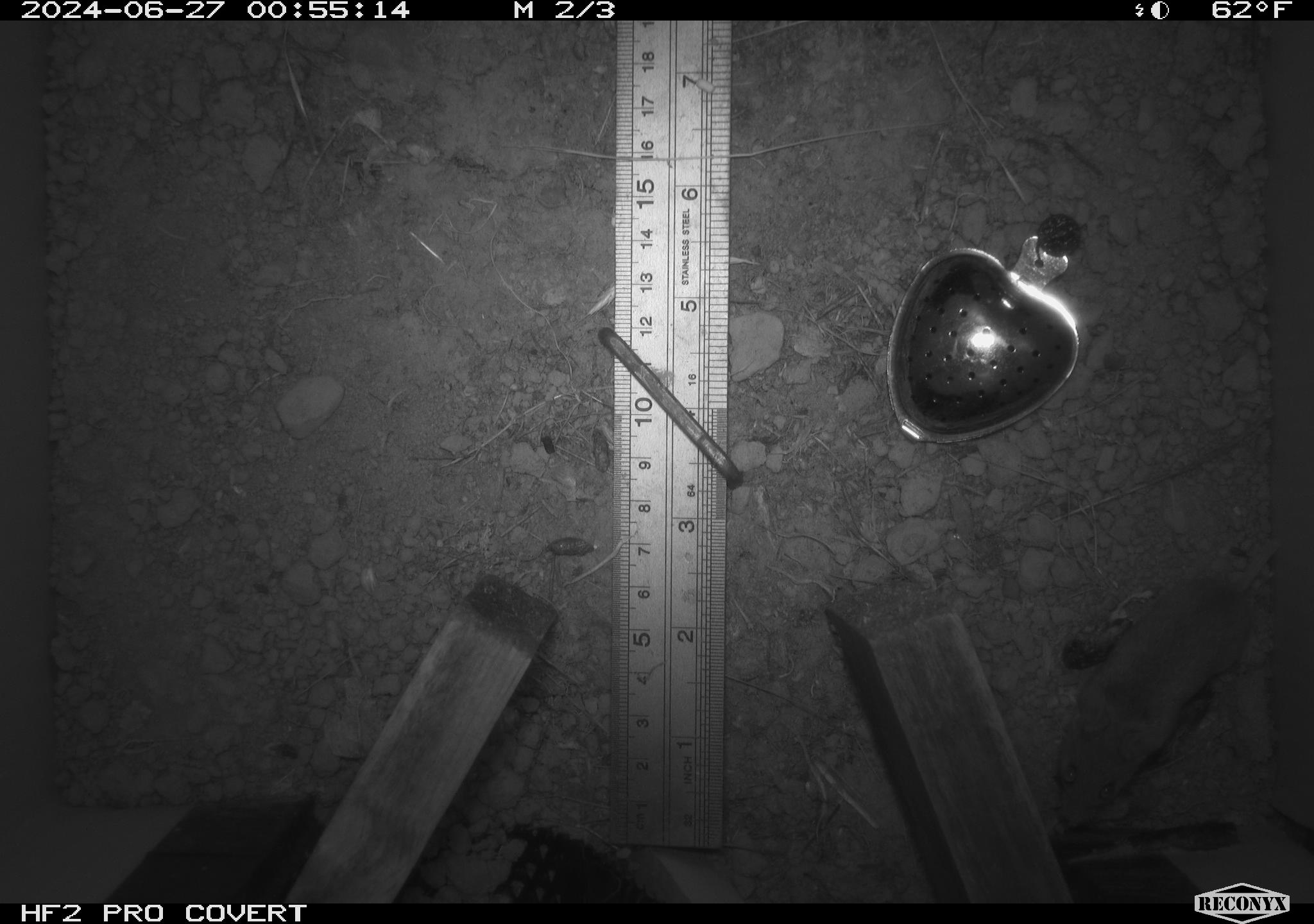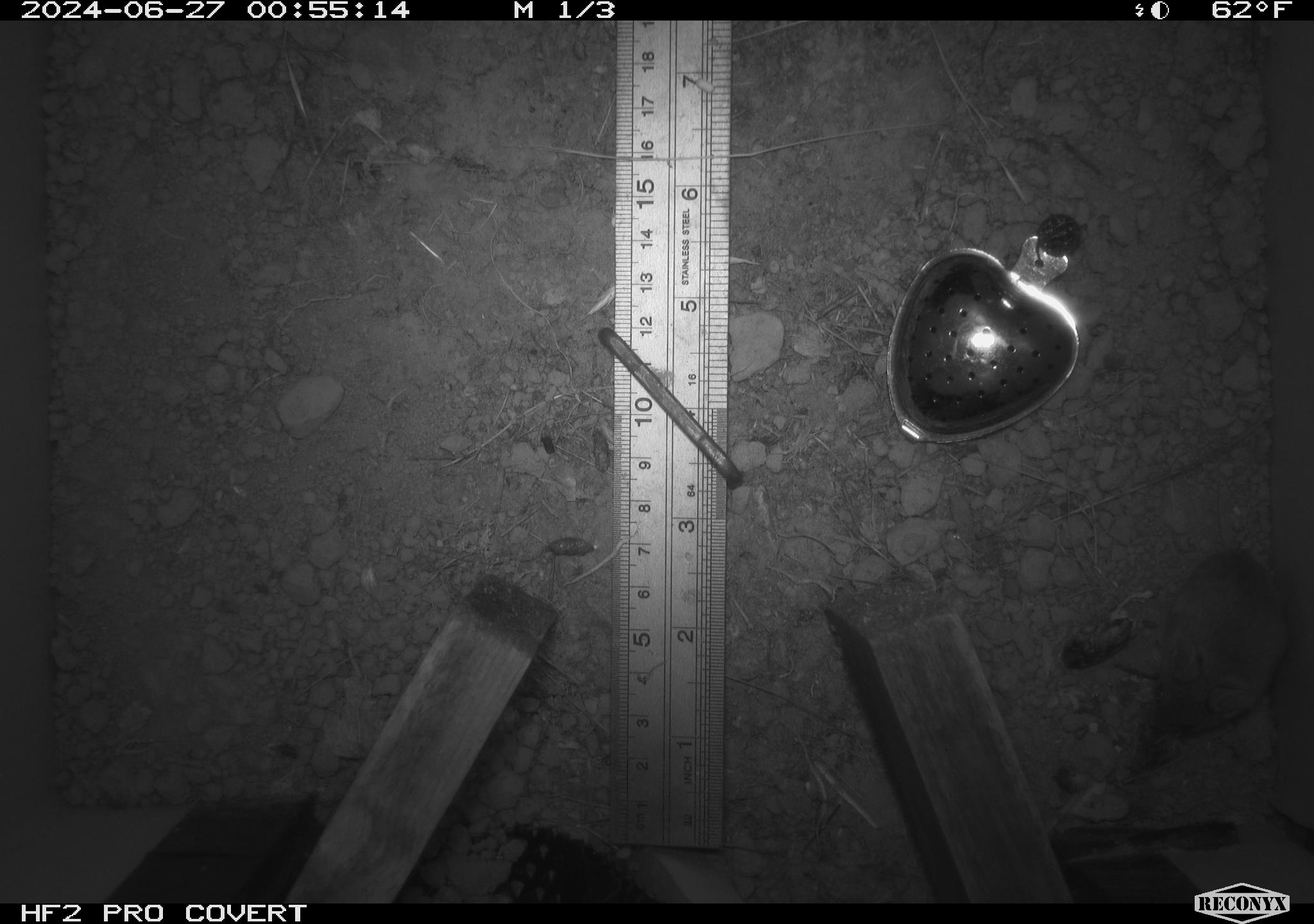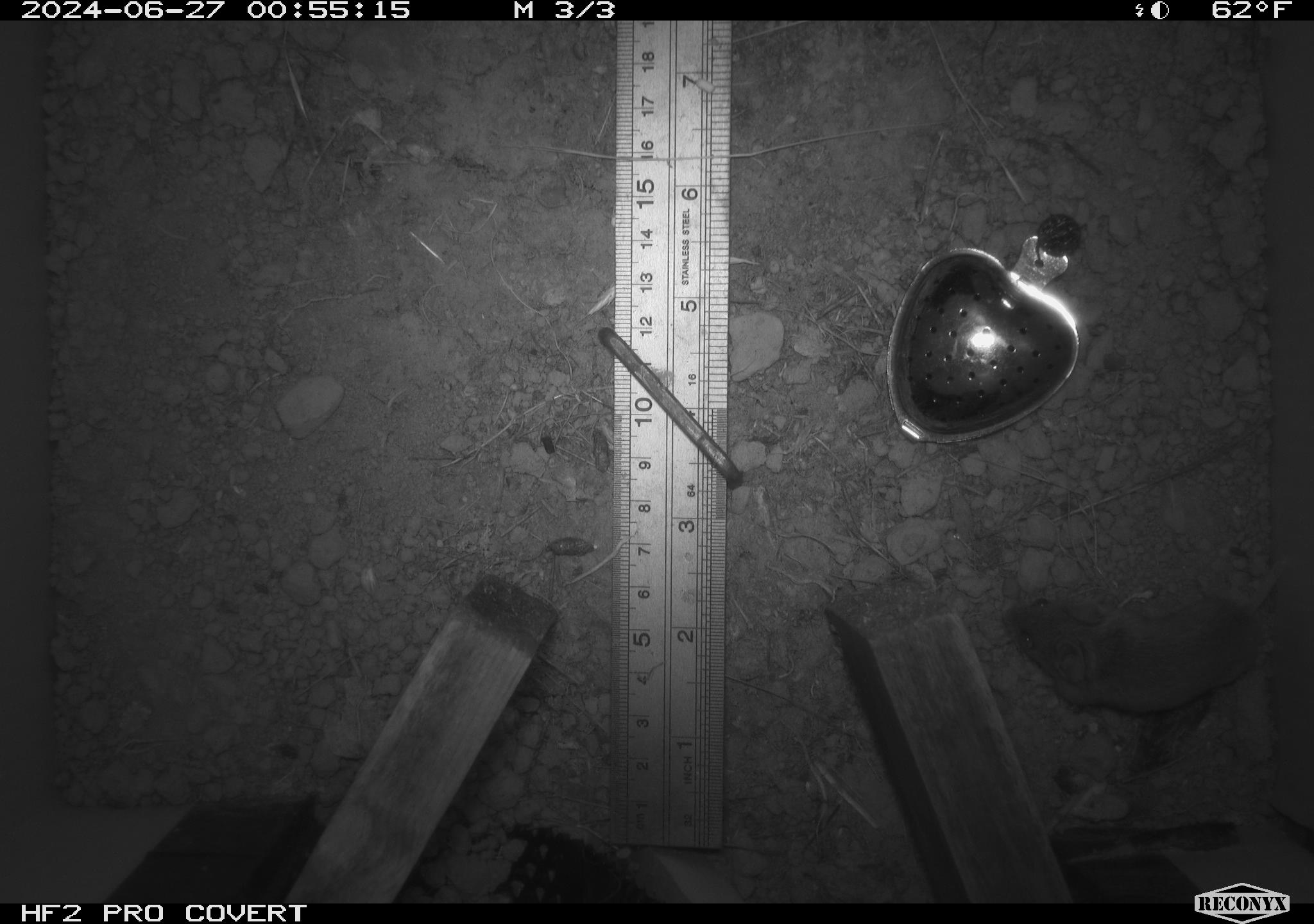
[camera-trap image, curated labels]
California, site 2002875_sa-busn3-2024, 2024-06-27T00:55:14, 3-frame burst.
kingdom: Animalia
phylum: Chordata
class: Mammalia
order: Rodentia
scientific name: Rodentia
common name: mouse species